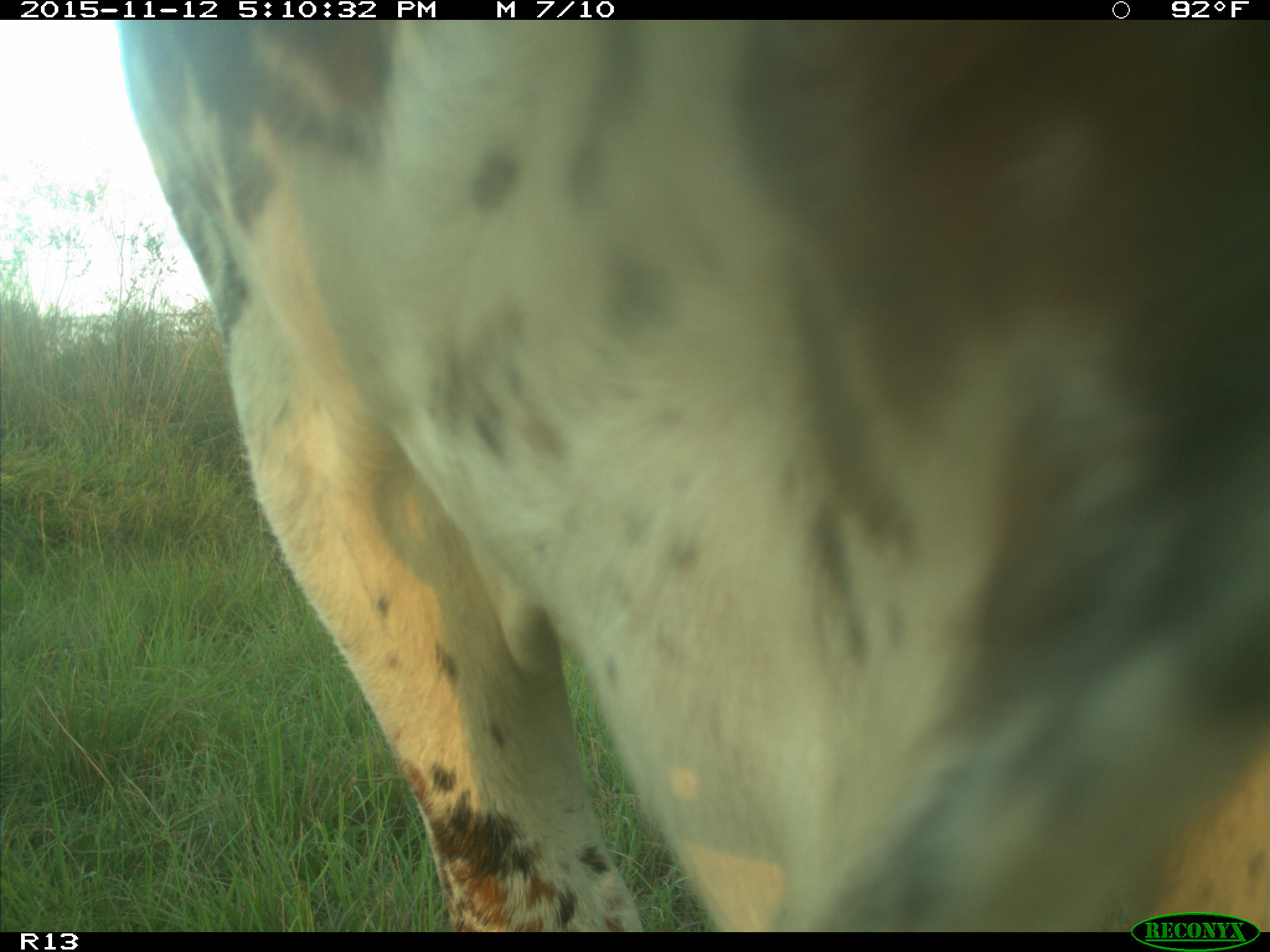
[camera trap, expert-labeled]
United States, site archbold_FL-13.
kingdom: Animalia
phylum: Chordata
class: Mammalia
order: Artiodactyla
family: Bovidae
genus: Bos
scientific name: Bos taurus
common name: domestic cow